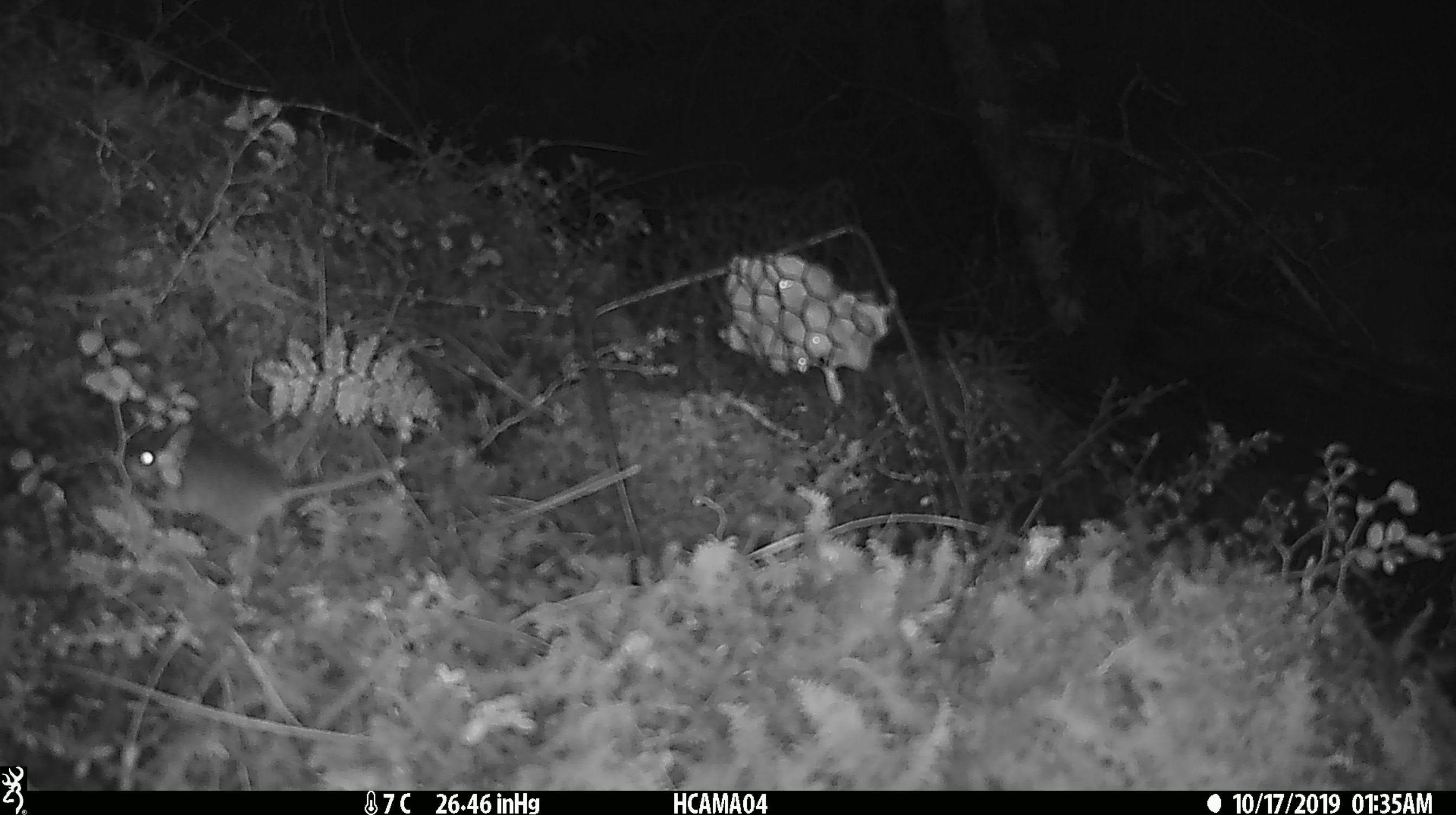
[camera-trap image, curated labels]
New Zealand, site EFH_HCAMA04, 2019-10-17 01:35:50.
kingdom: Animalia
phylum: Chordata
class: Mammalia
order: Rodentia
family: Muridae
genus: Mus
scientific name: Mus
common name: mouse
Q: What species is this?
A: Mouse (Mus).